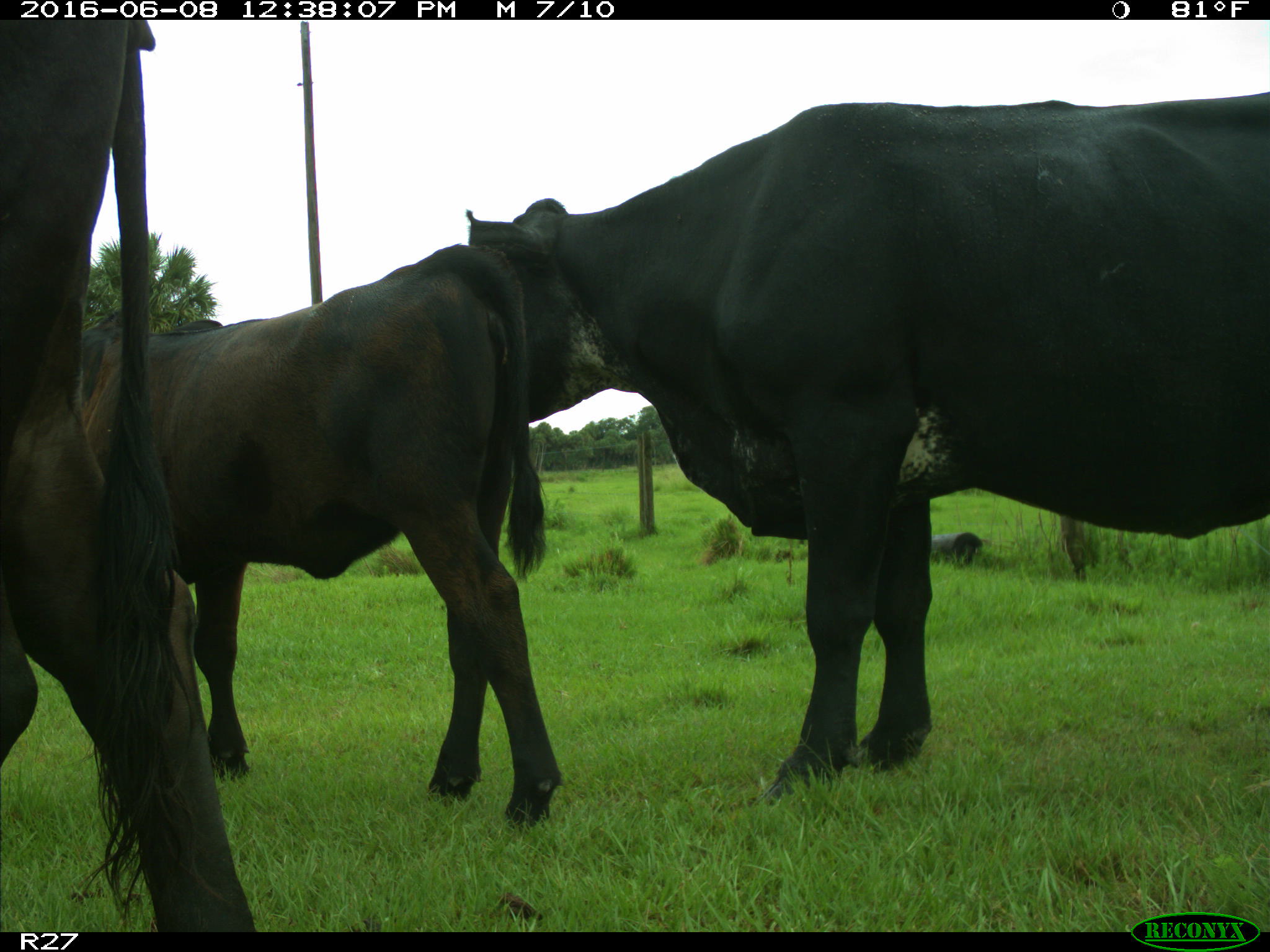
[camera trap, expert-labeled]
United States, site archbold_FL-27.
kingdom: Animalia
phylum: Chordata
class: Mammalia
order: Artiodactyla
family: Bovidae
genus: Bos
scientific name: Bos taurus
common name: domestic cow